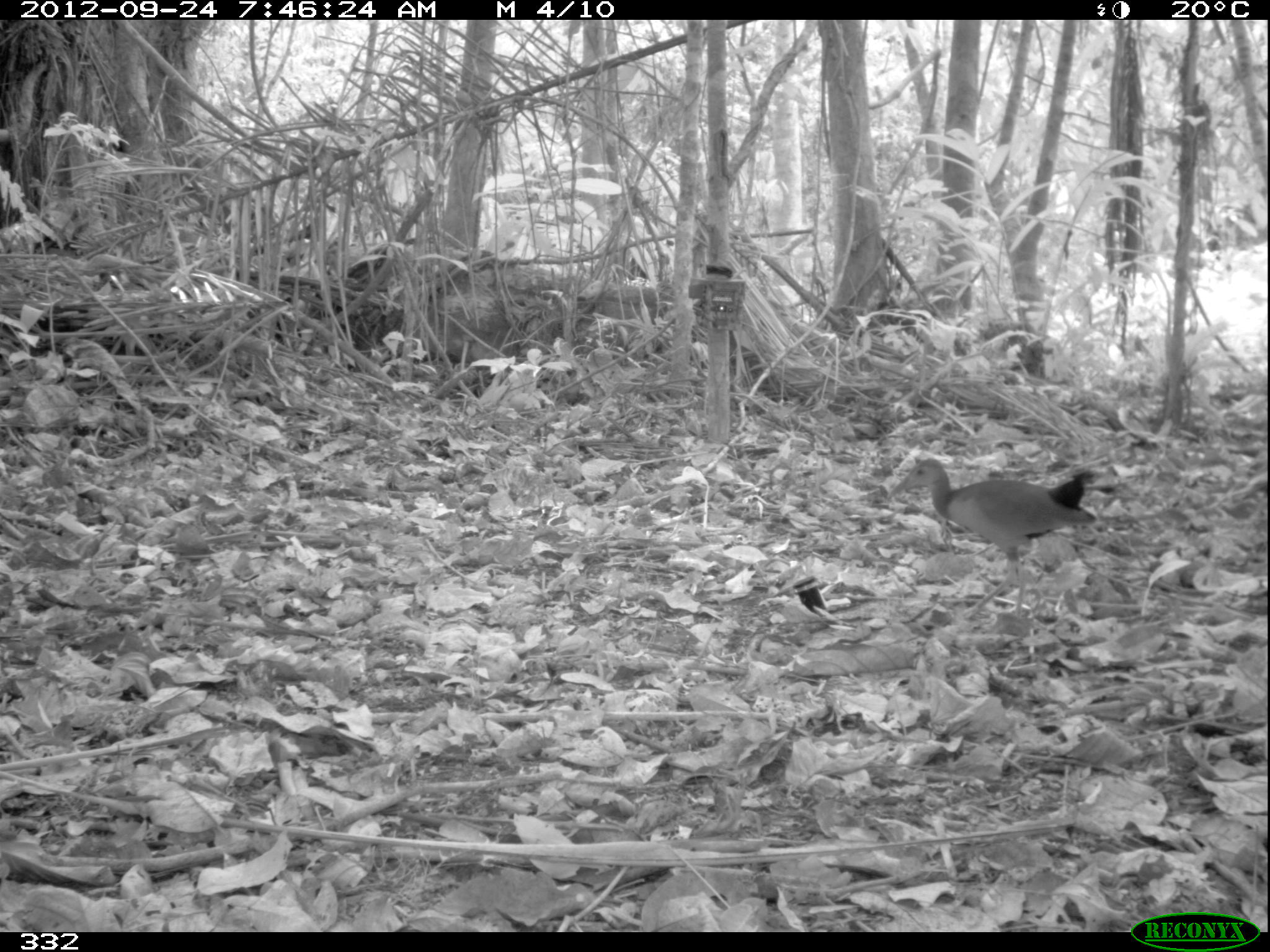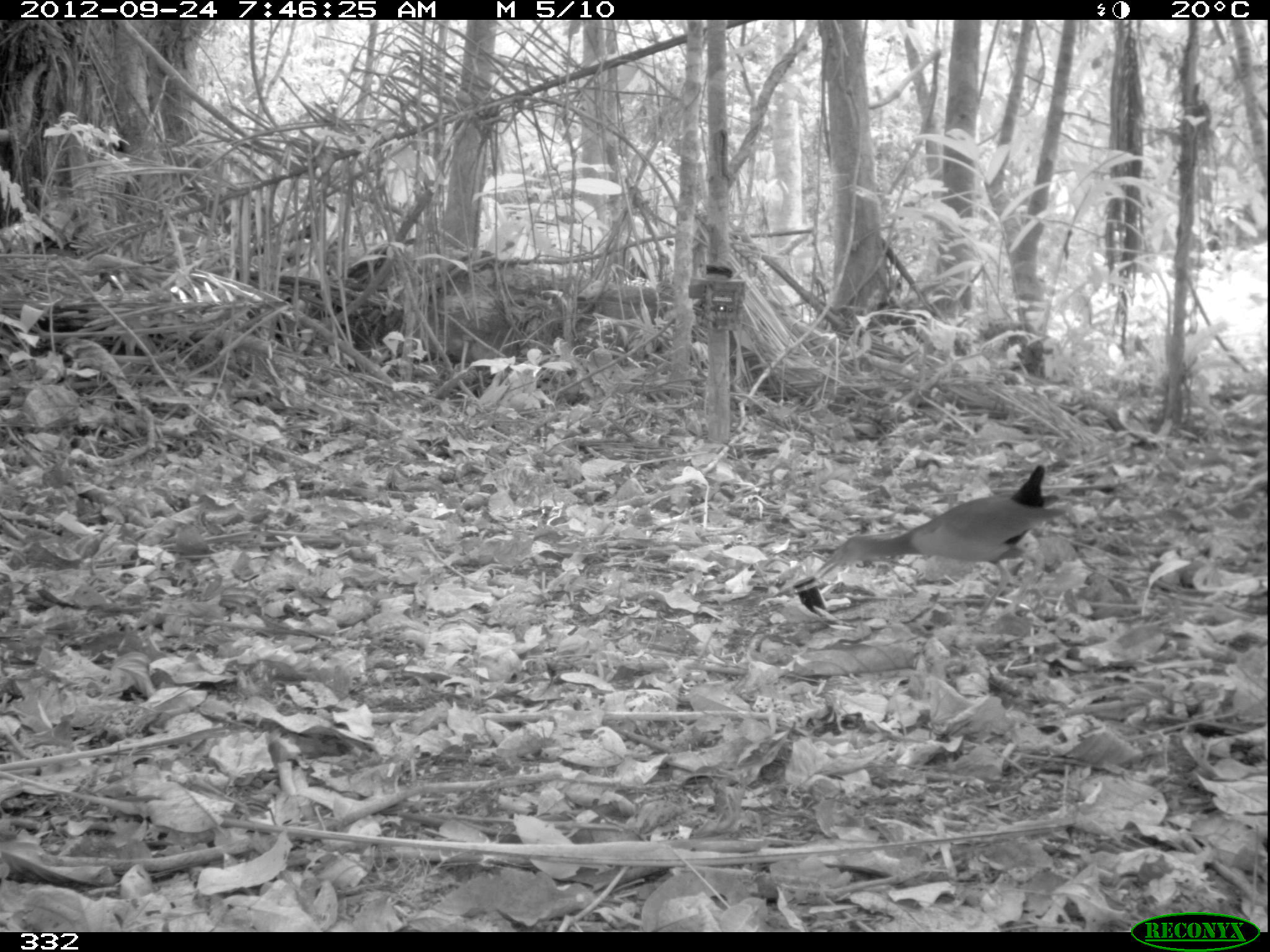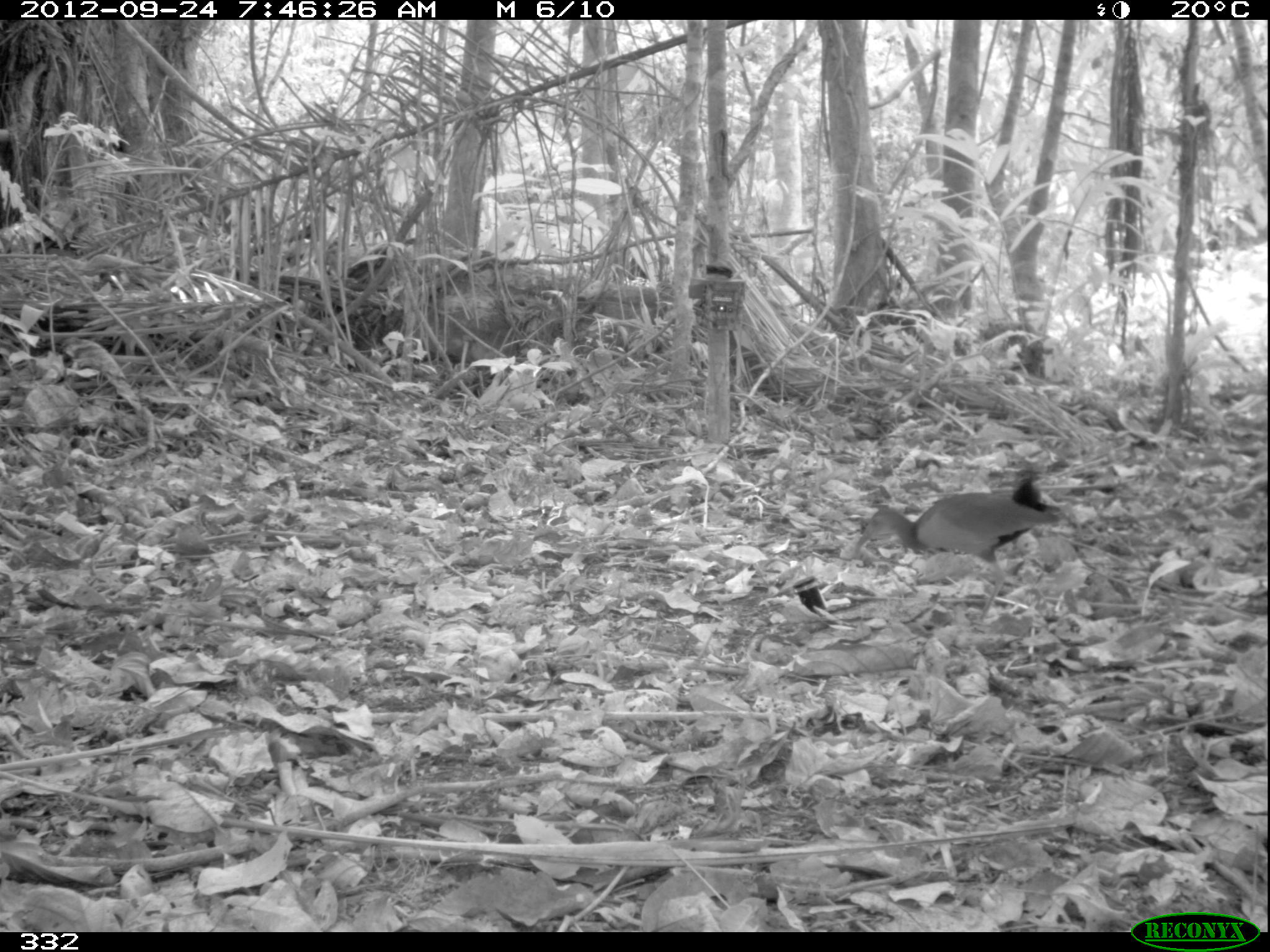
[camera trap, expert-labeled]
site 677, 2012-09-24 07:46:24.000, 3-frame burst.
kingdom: Animalia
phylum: Chordata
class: Aves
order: Gruiformes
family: Rallidae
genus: Aramides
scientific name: Aramides cajaneus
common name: gray-cowled wood-rail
Aramides cajaneus (gray-cowled wood-rail).